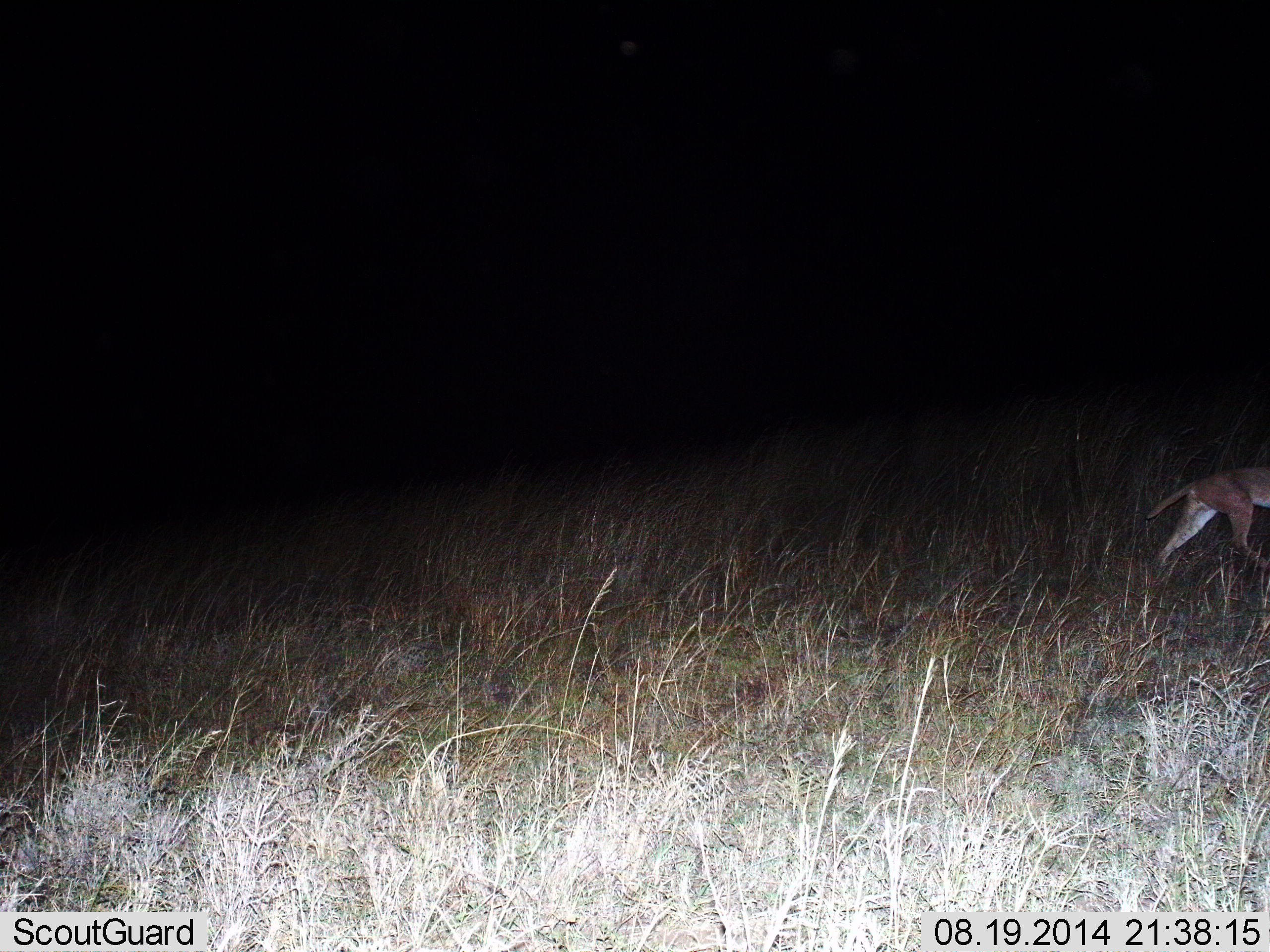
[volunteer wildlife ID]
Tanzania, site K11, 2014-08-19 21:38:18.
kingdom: Animalia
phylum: Chordata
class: Mammalia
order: Carnivora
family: Felidae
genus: Caracal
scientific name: Caracal caracal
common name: caracal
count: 1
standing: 10%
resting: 0%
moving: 90%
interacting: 0%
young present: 0%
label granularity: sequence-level